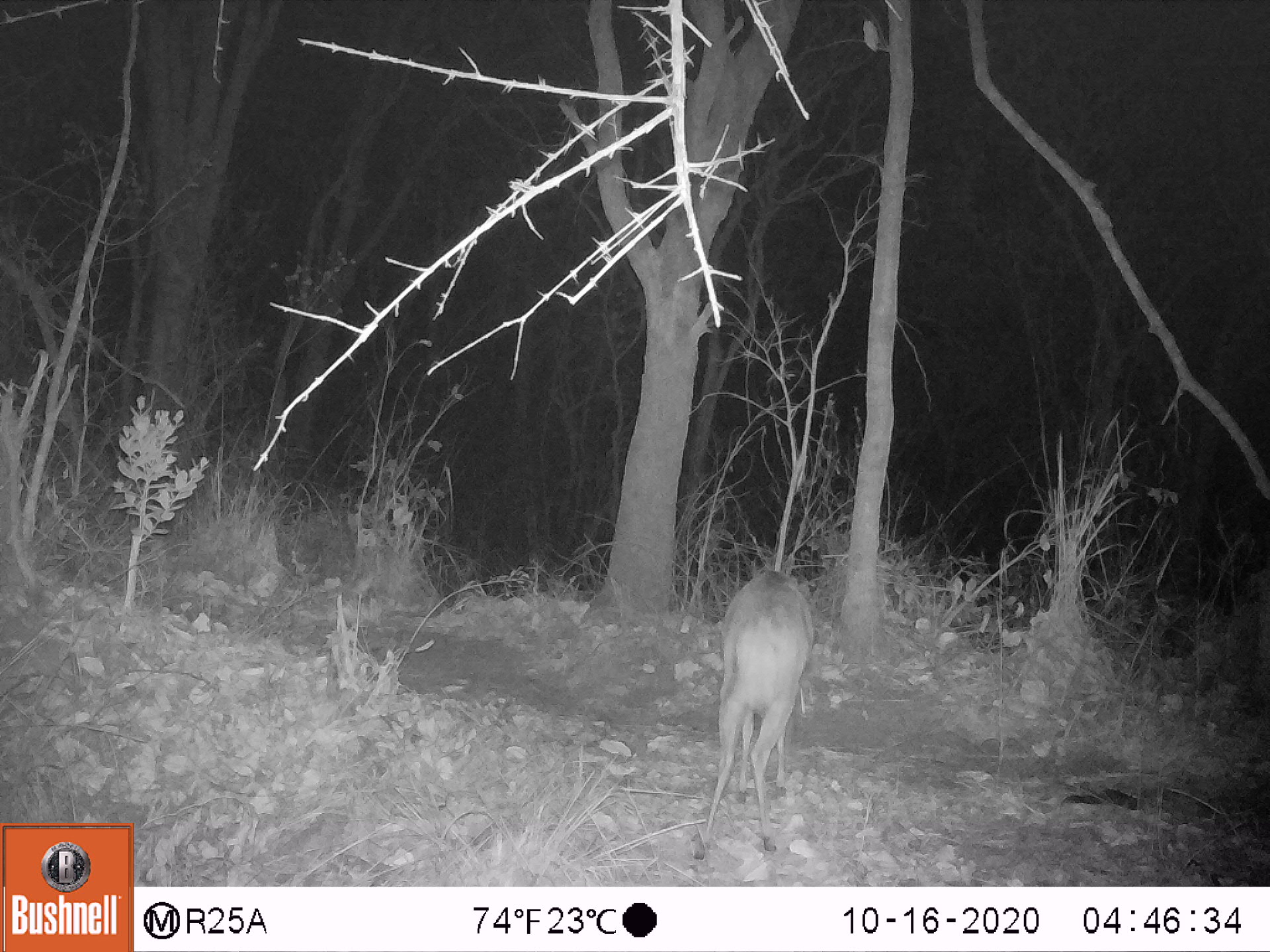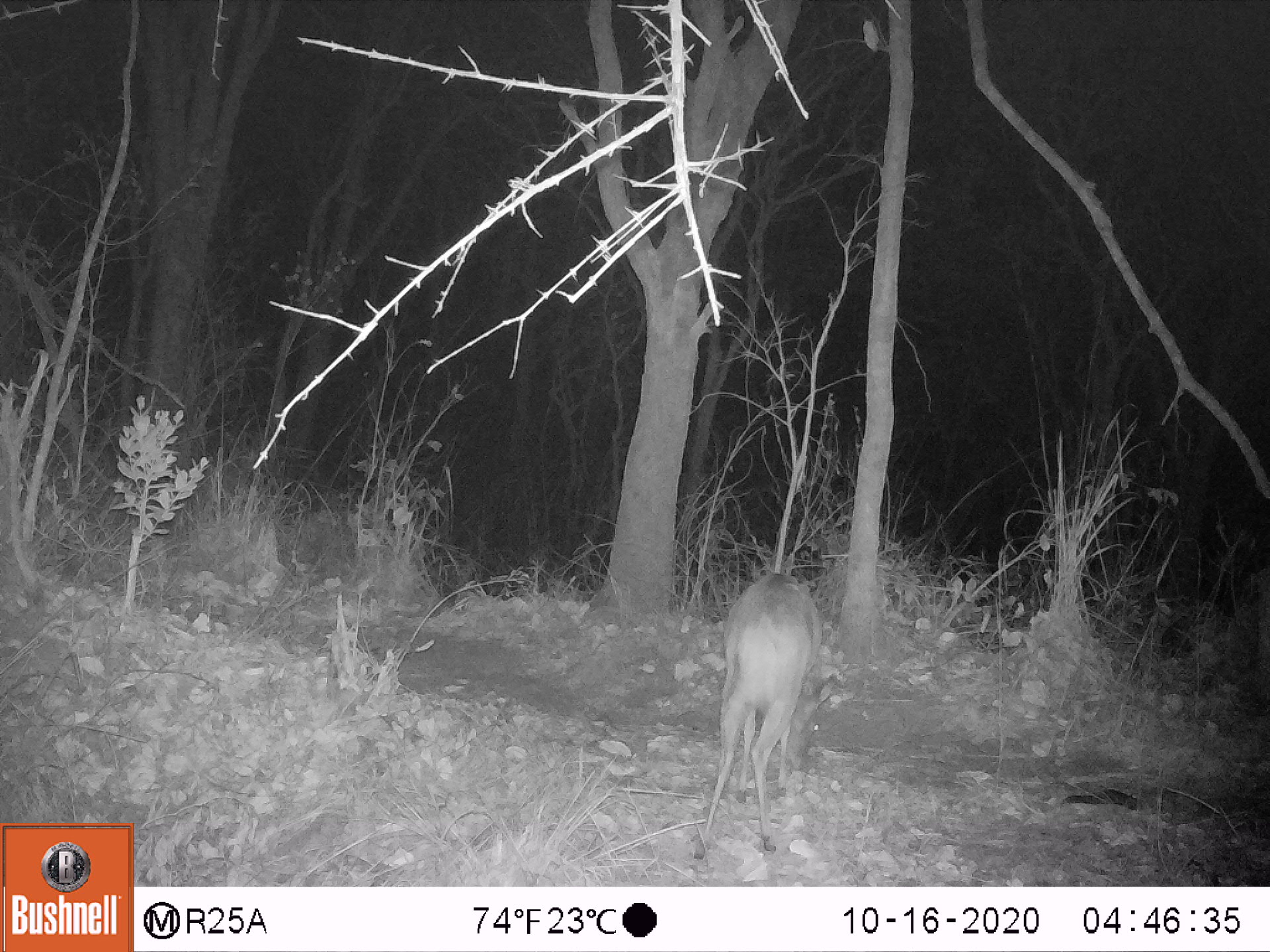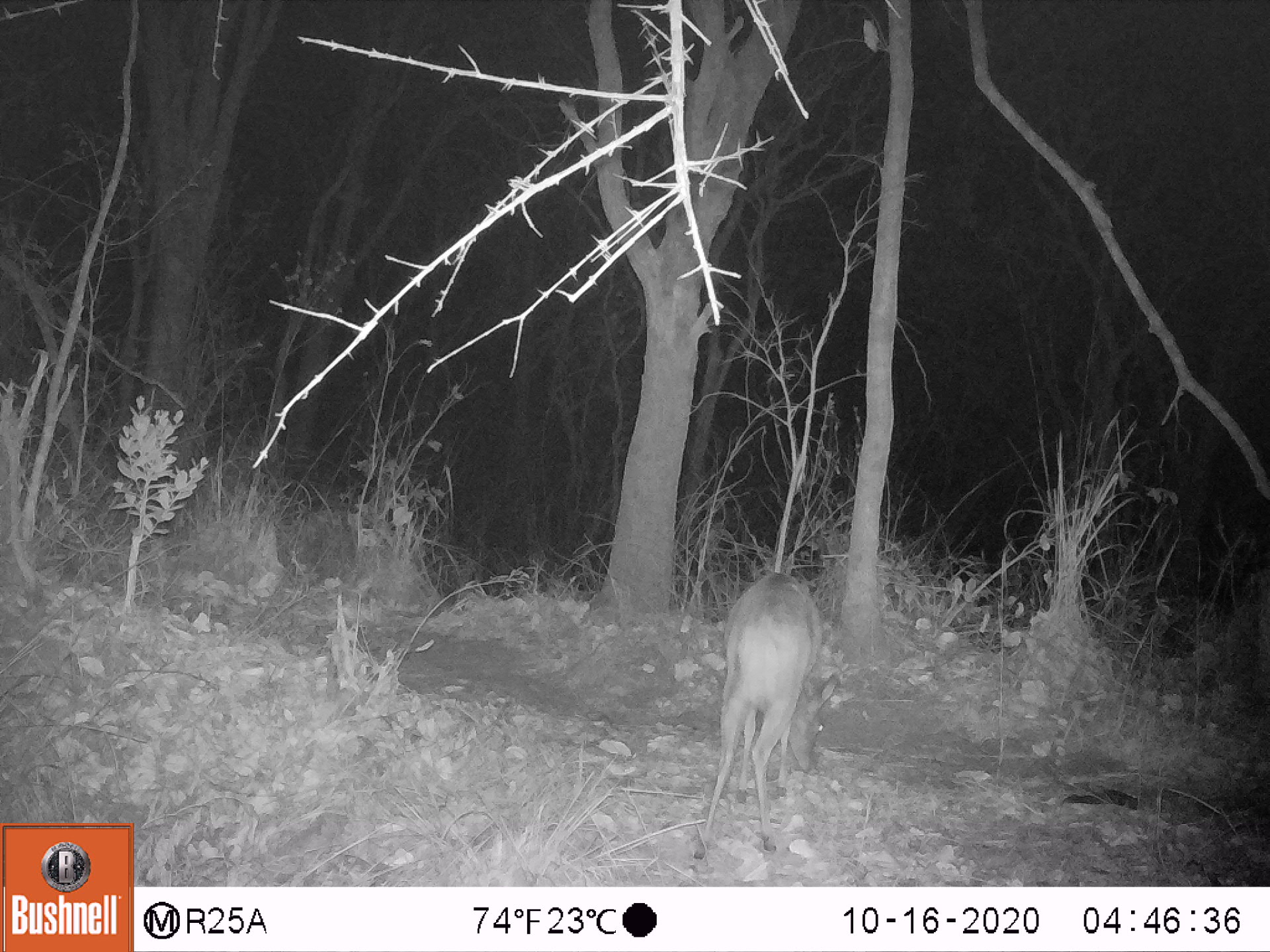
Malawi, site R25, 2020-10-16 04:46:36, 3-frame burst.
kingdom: Animalia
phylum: Chordata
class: Mammalia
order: Artiodactyla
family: Bovidae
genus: Tragelaphus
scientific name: Tragelaphus sylvaticus sylvaticus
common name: cape bushbuck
Cape bushbuck (Tragelaphus sylvaticus sylvaticus), count 1.